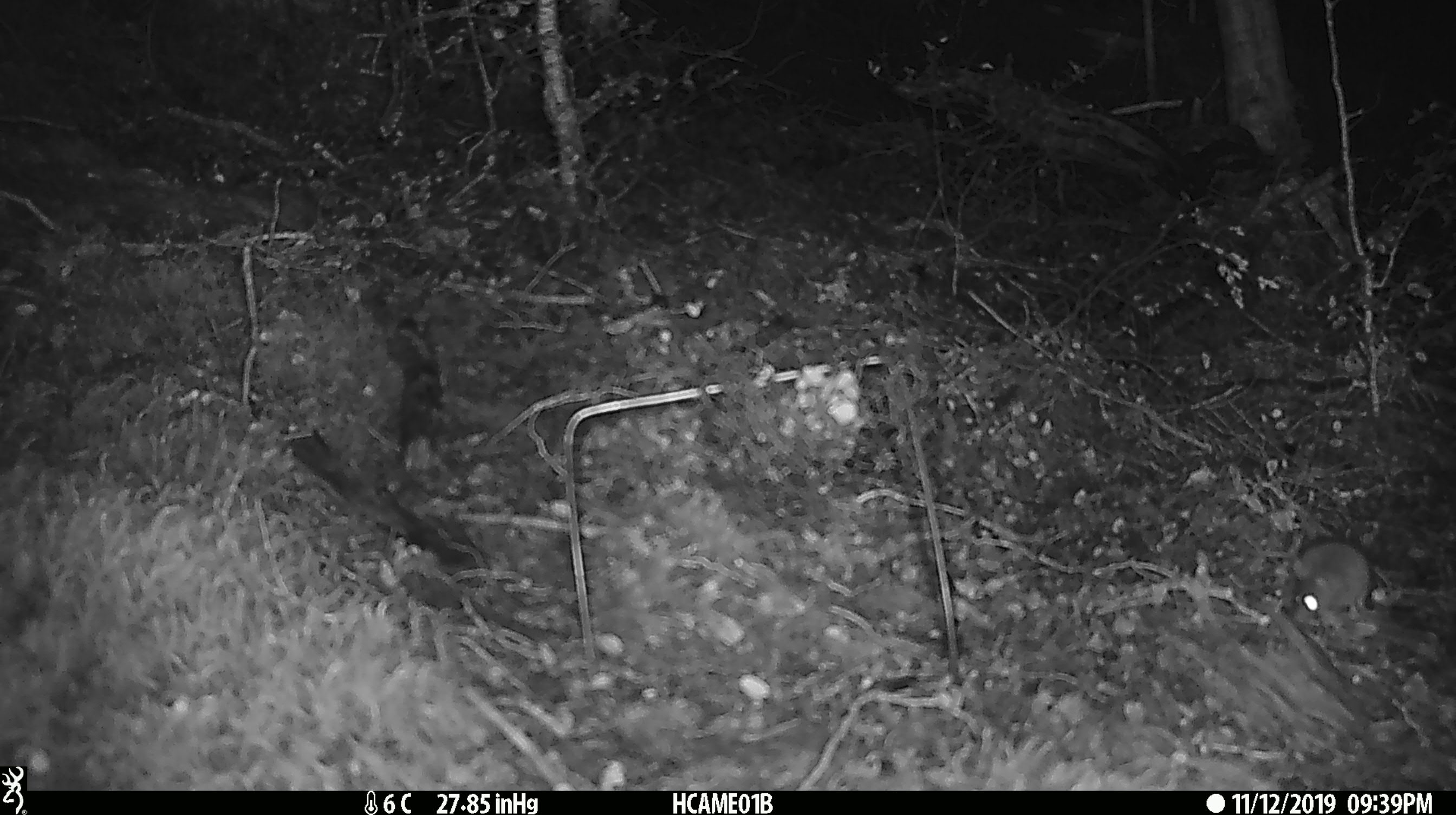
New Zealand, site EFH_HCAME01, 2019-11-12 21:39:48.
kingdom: Animalia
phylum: Chordata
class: Mammalia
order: Rodentia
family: Muridae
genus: Mus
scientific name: Mus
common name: mouse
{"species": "mouse (Mus)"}